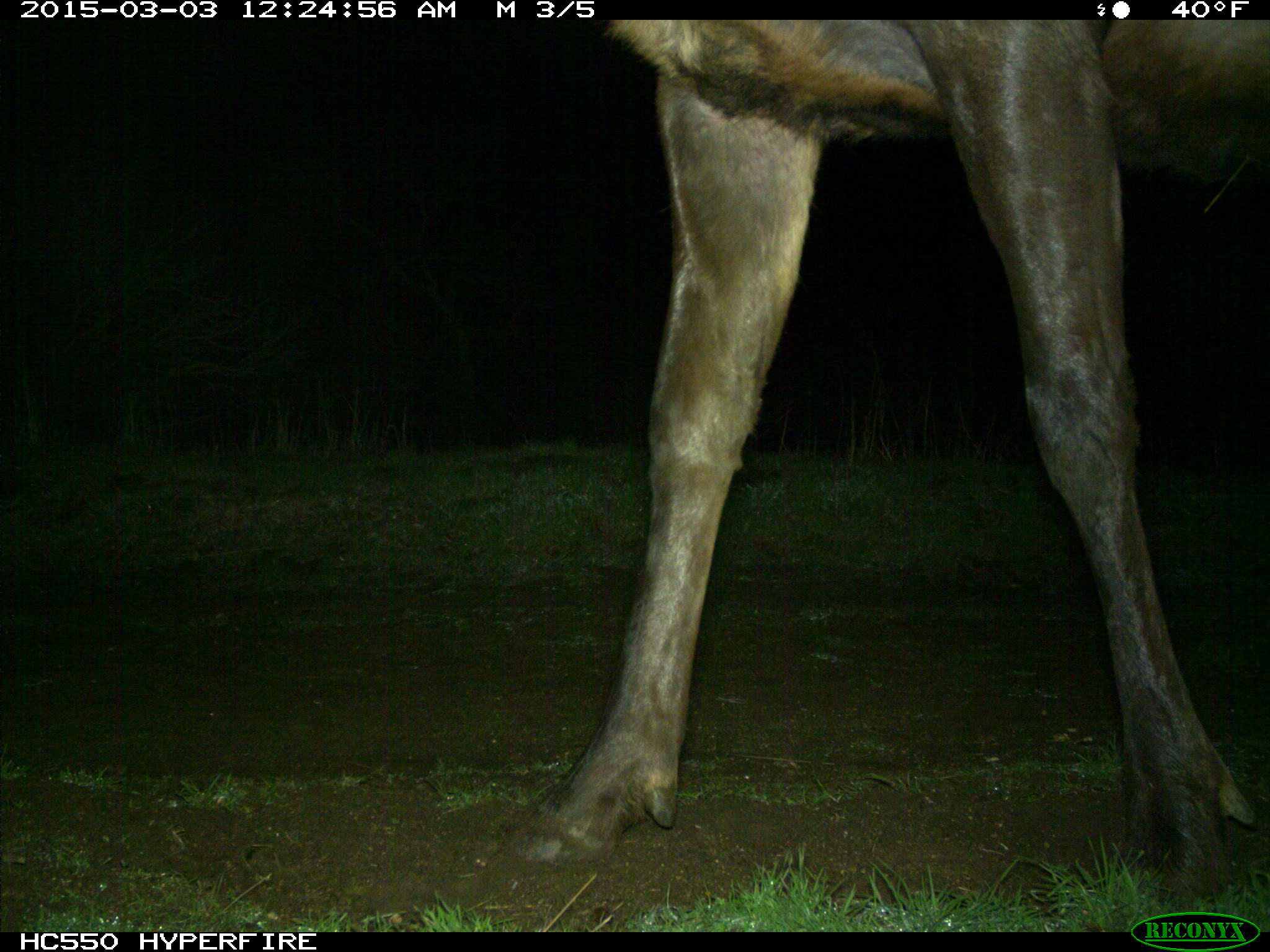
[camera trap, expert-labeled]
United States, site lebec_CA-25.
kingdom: Animalia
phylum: Chordata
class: Mammalia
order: Artiodactyla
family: Cervidae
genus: Cervus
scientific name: Cervus canadensis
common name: elk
Cervus canadensis (elk).